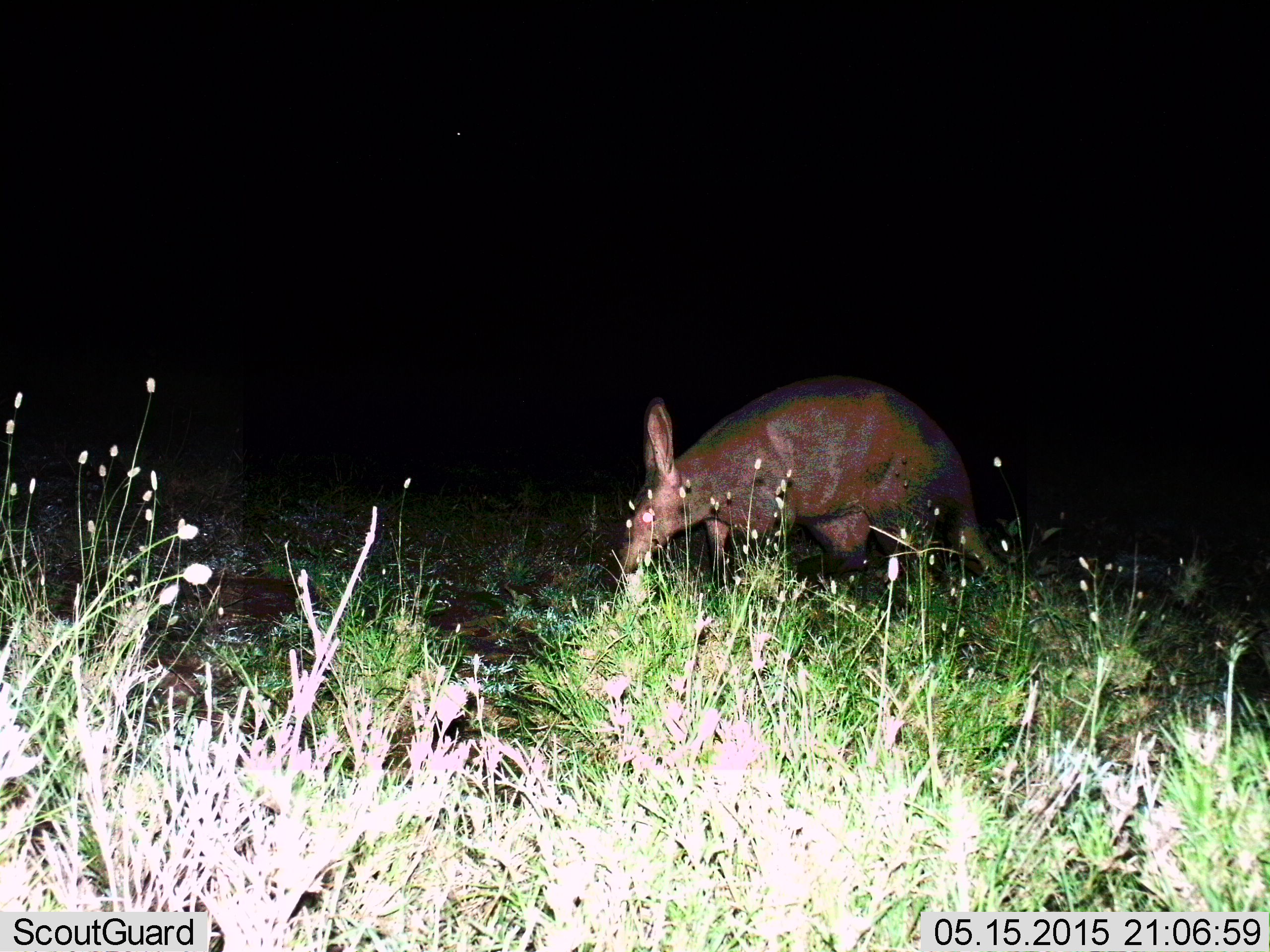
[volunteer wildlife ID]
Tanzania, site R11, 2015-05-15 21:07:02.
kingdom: Animalia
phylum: Chordata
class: Mammalia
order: Tubulidentata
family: Orycteropodidae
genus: Orycteropus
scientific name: Orycteropus afer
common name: aardvark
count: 1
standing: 40%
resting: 0%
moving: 10%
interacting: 0%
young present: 0%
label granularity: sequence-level